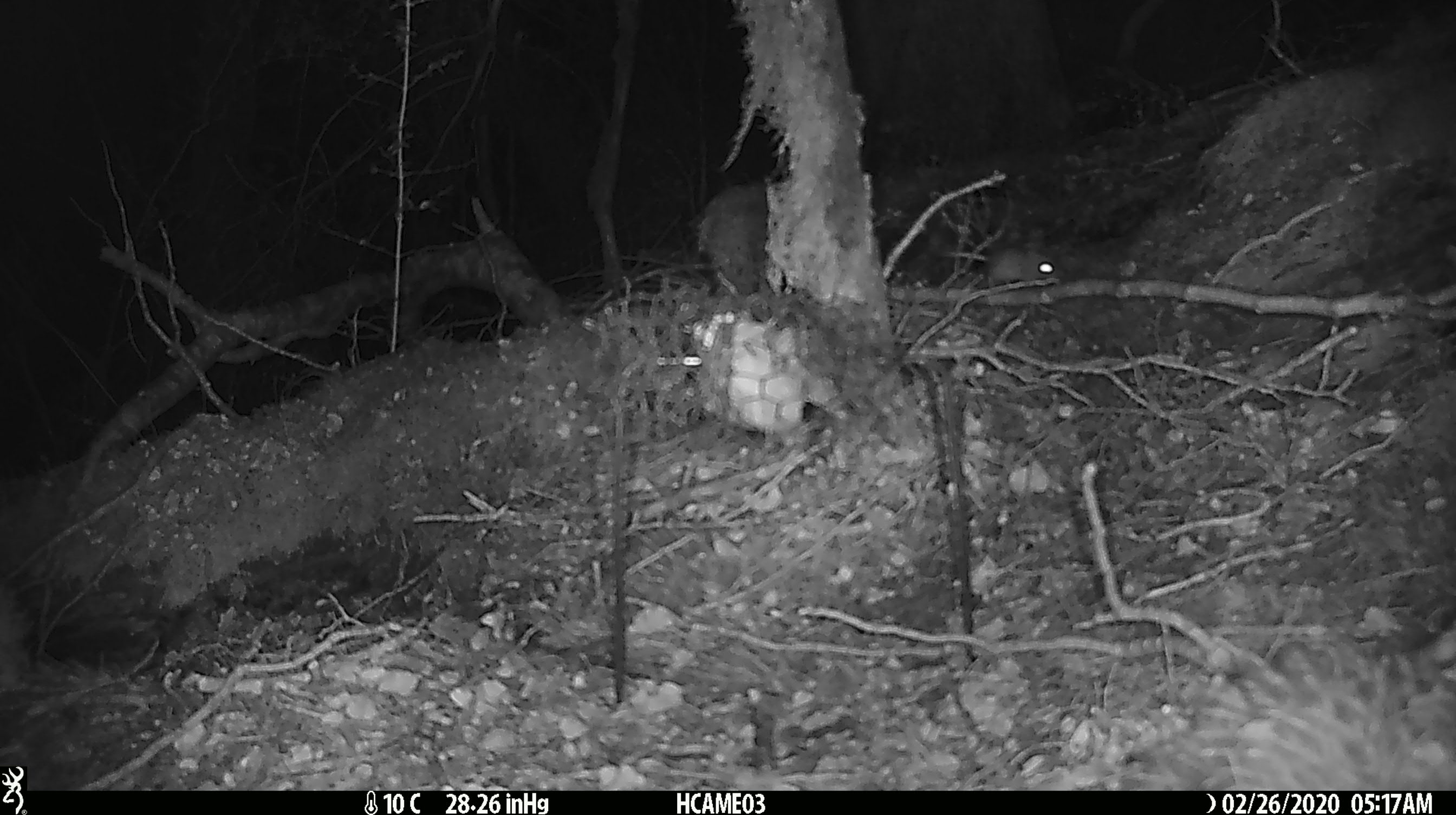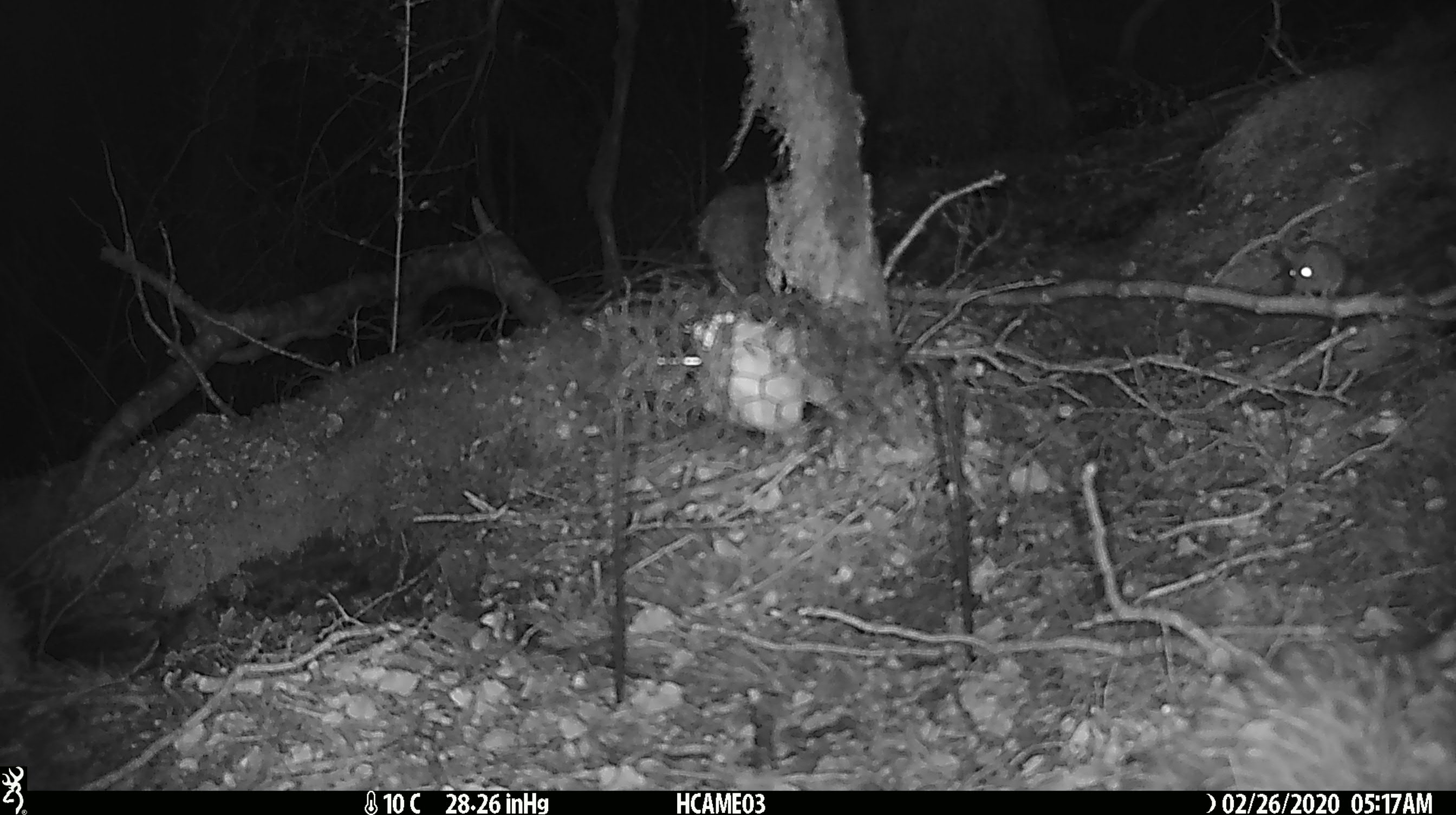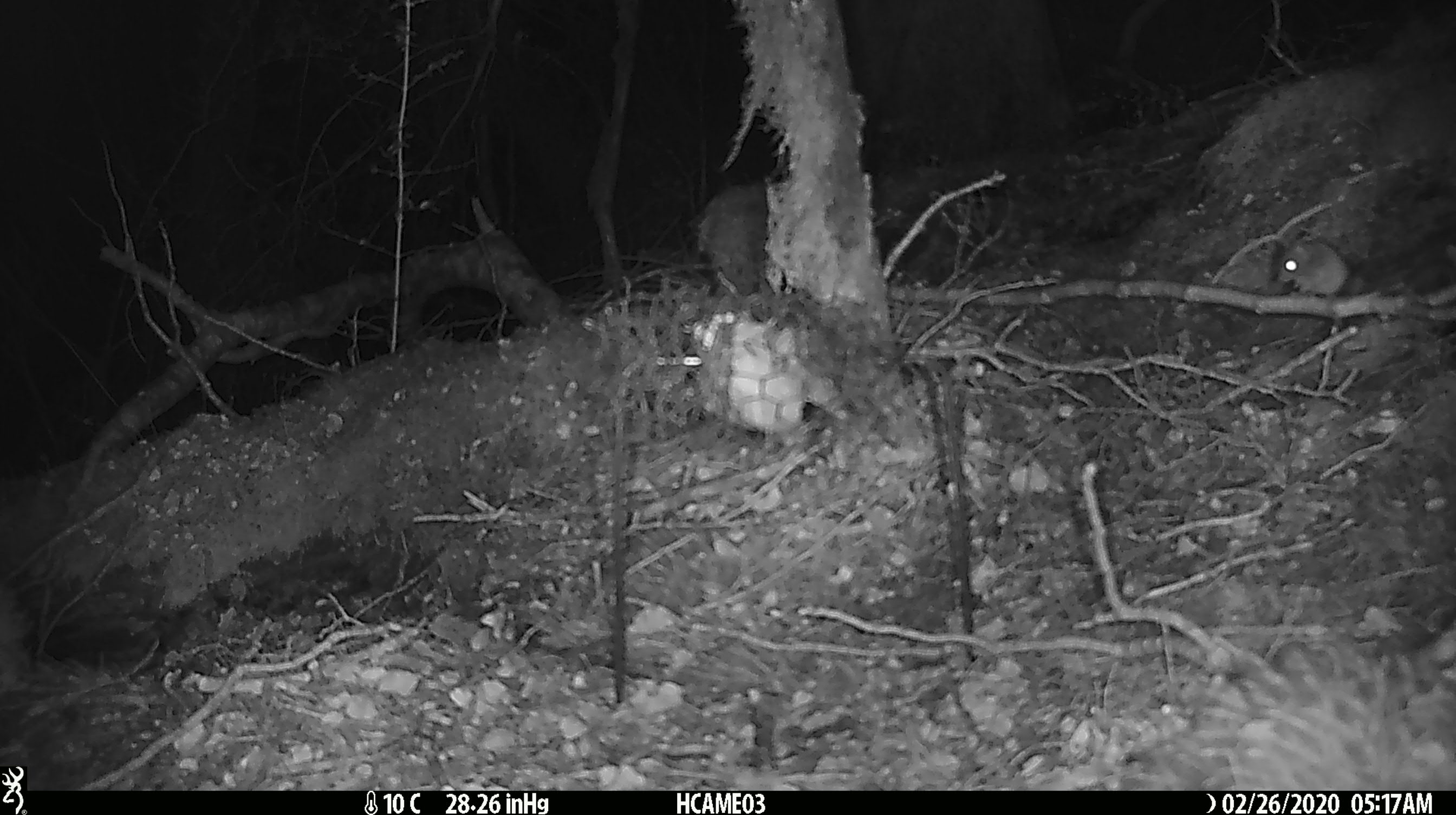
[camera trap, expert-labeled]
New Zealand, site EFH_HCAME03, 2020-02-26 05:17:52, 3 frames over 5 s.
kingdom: Animalia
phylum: Chordata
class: Mammalia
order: Rodentia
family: Muridae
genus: Mus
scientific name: Mus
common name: mouse